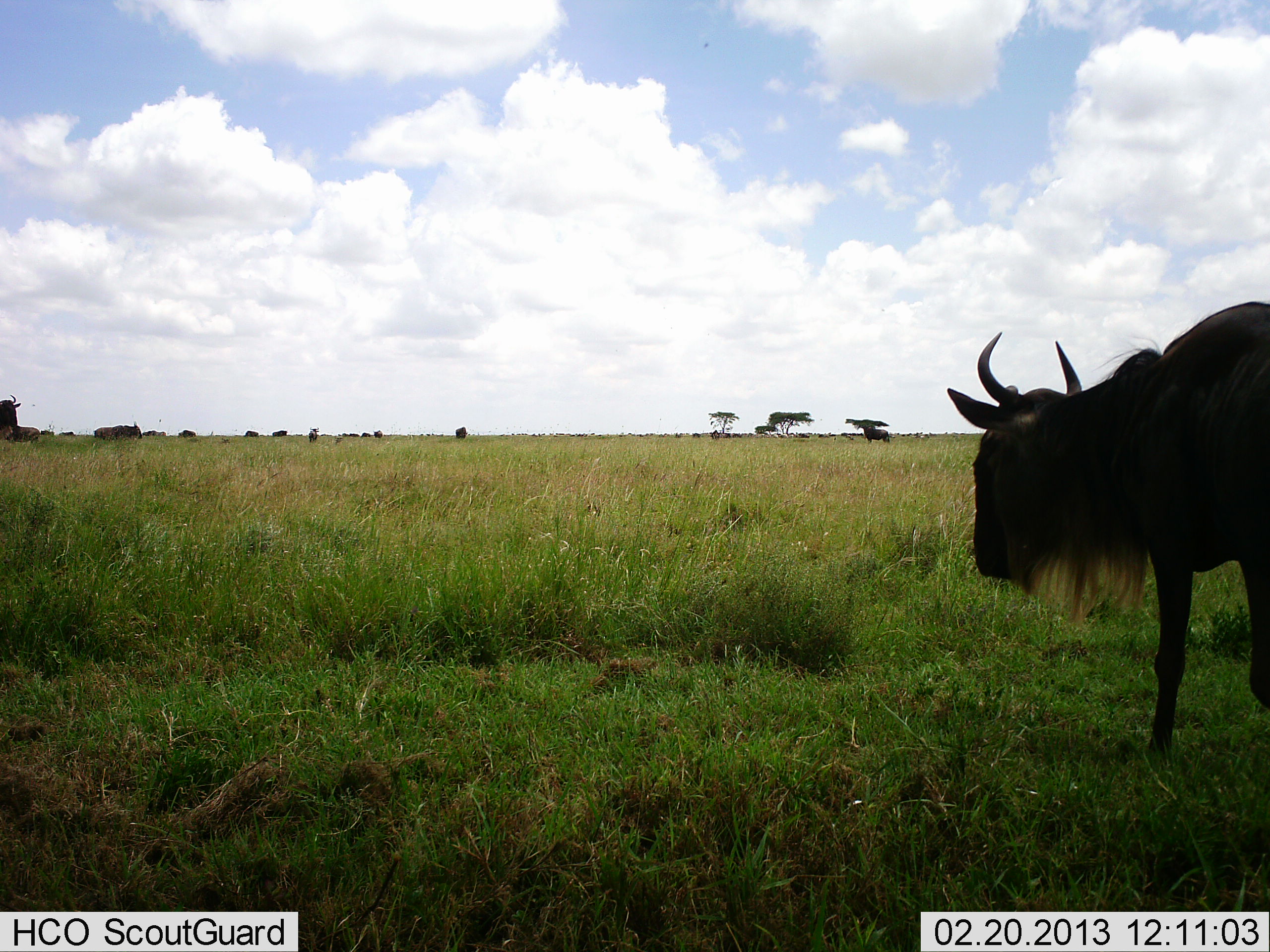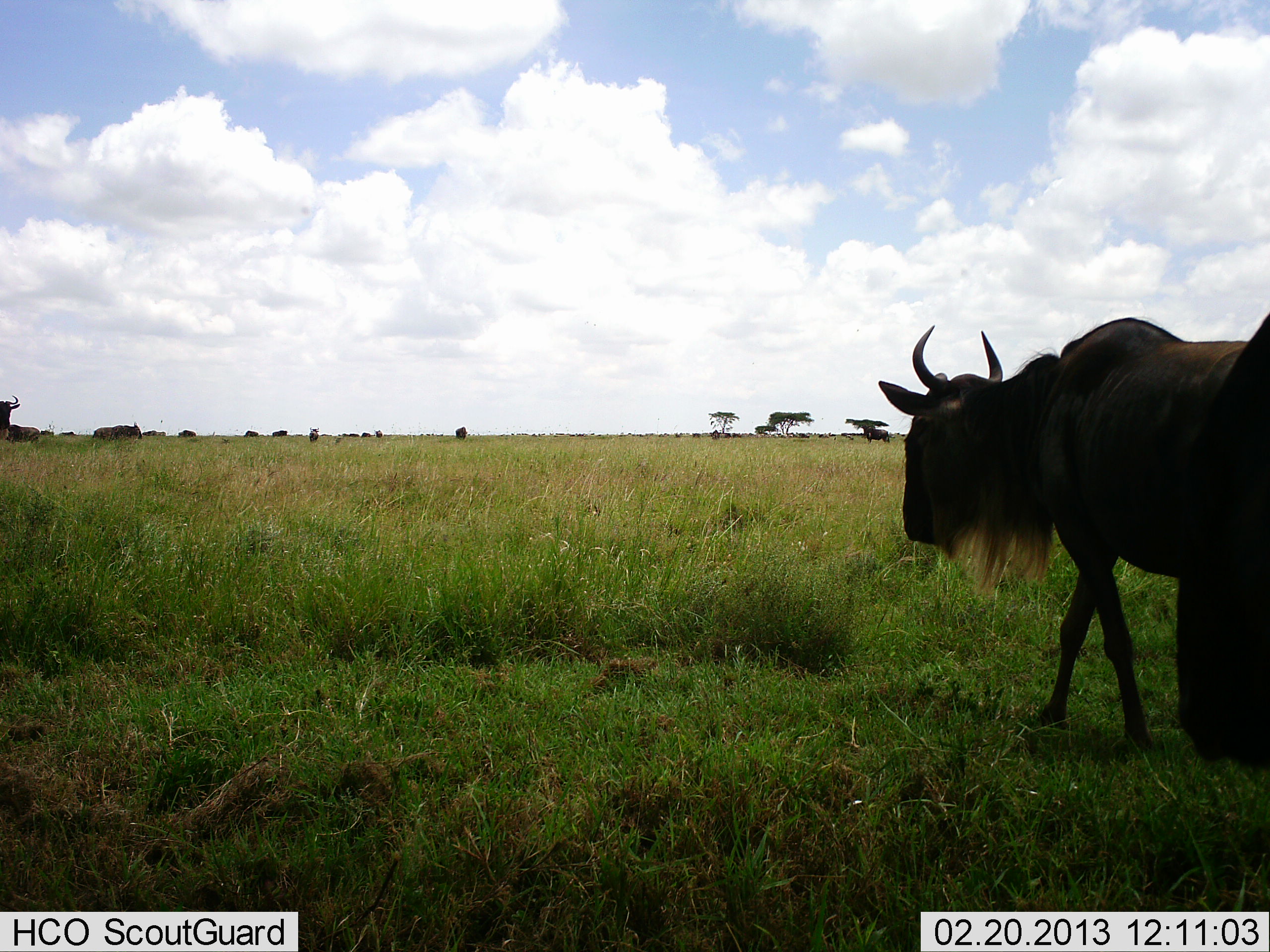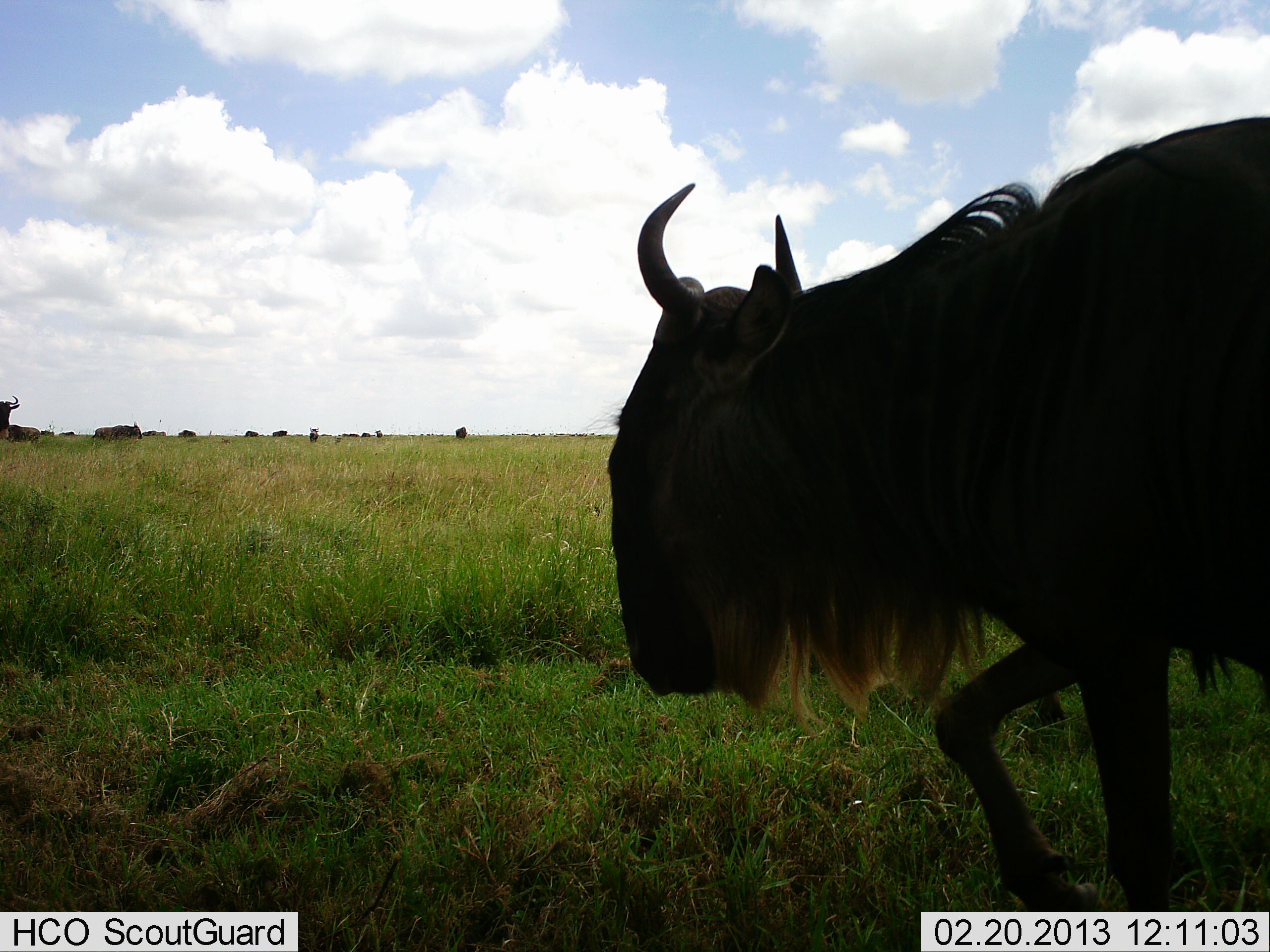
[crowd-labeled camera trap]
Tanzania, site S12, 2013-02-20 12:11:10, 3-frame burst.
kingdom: Animalia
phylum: Chordata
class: Mammalia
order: Artiodactyla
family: Bovidae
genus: Connochaetes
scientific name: Connochaetes taurinus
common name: blue wildebeest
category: wildebeest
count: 11-50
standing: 50%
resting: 0%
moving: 100%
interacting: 0%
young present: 0%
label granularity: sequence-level